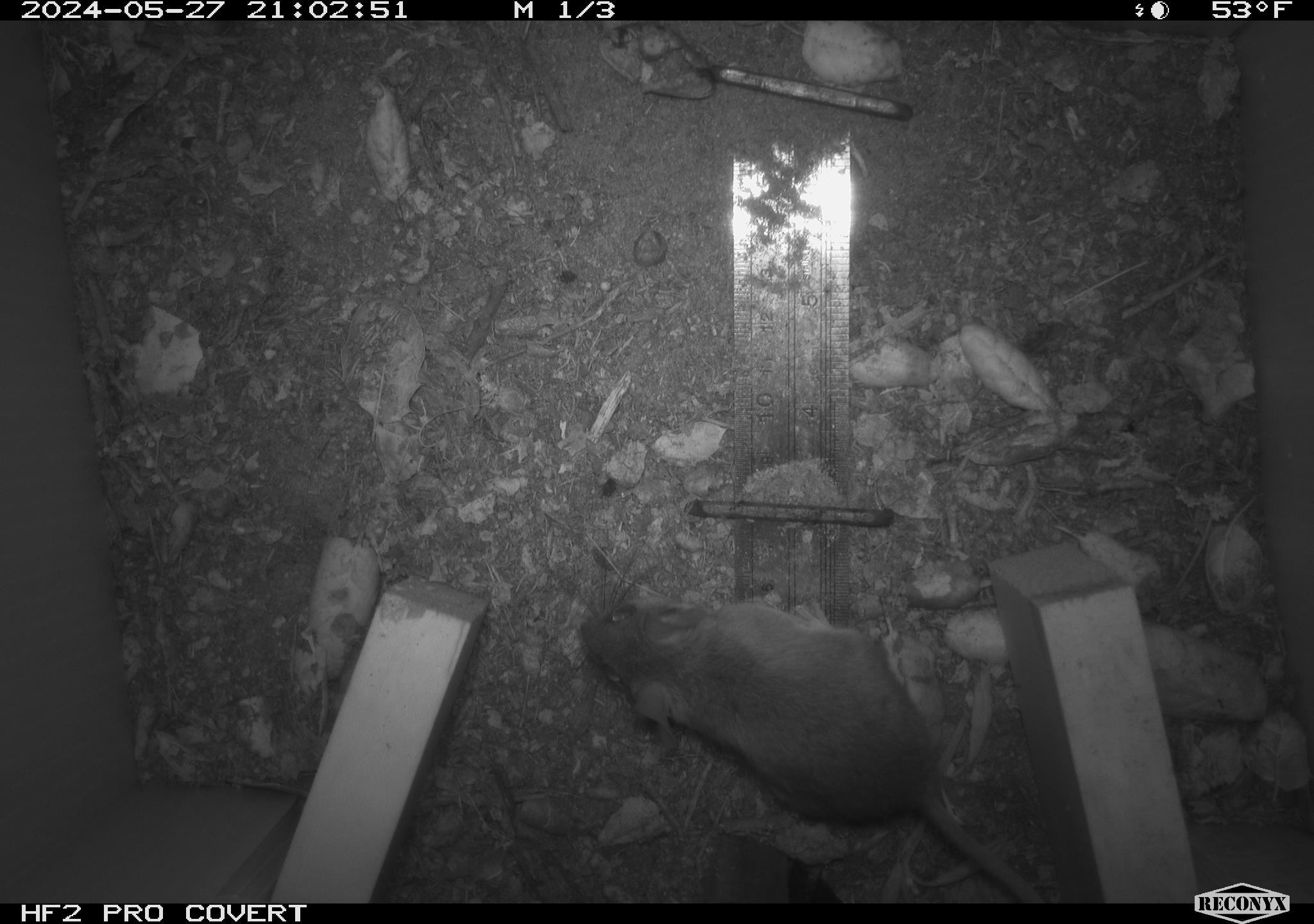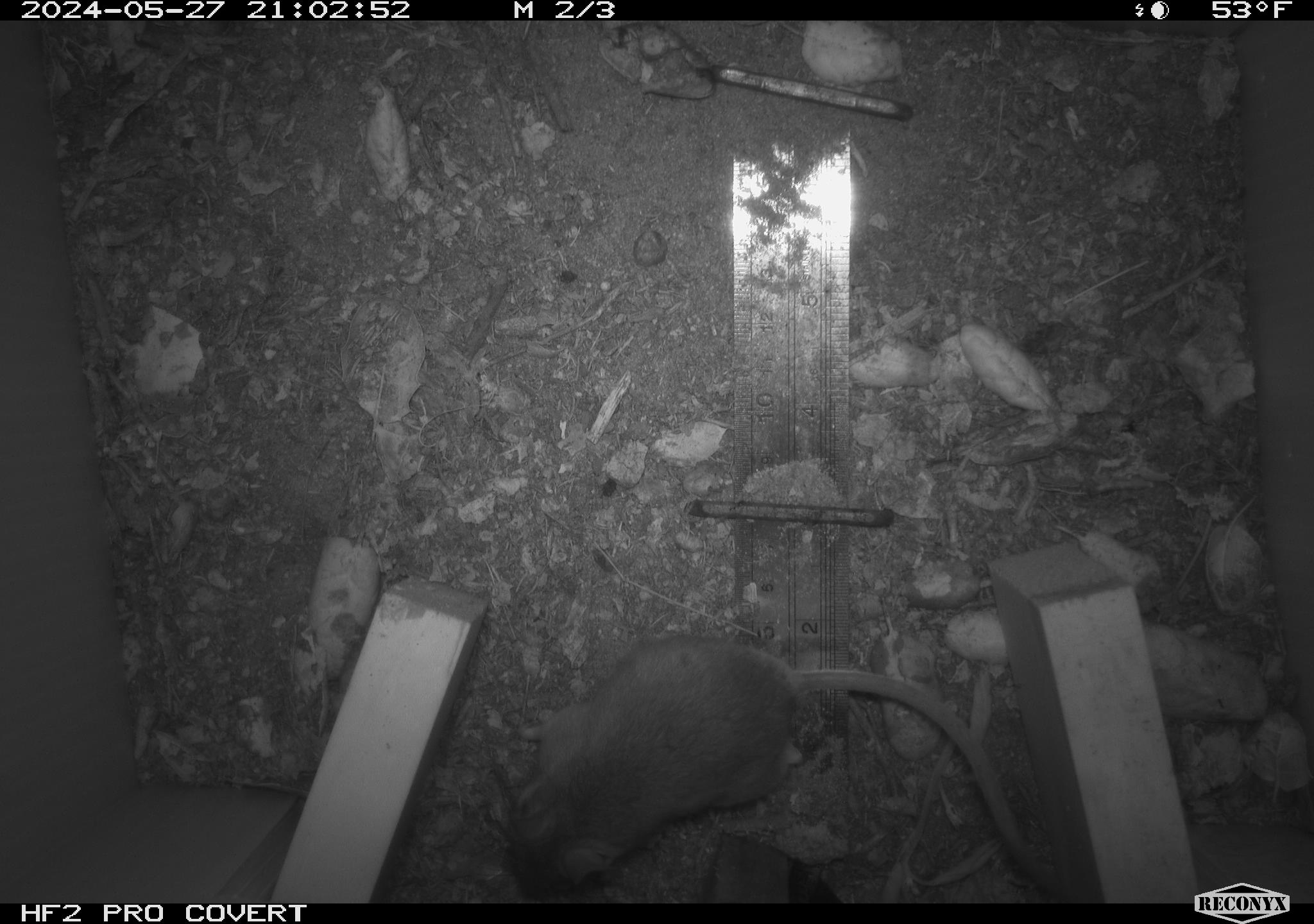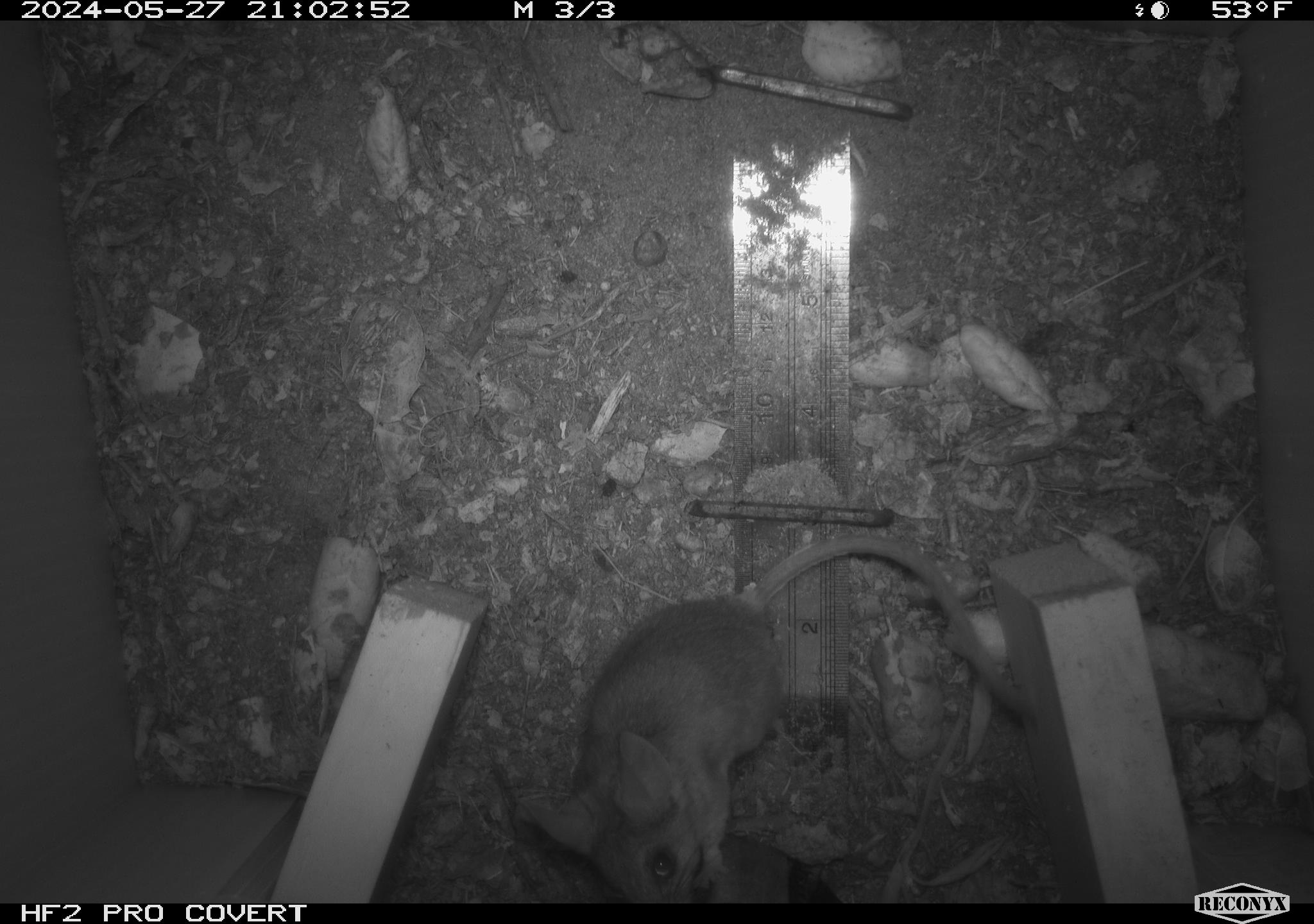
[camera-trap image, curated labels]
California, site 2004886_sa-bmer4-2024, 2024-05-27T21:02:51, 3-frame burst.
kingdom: Animalia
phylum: Chordata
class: Mammalia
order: Rodentia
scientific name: Rodentia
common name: mouse species